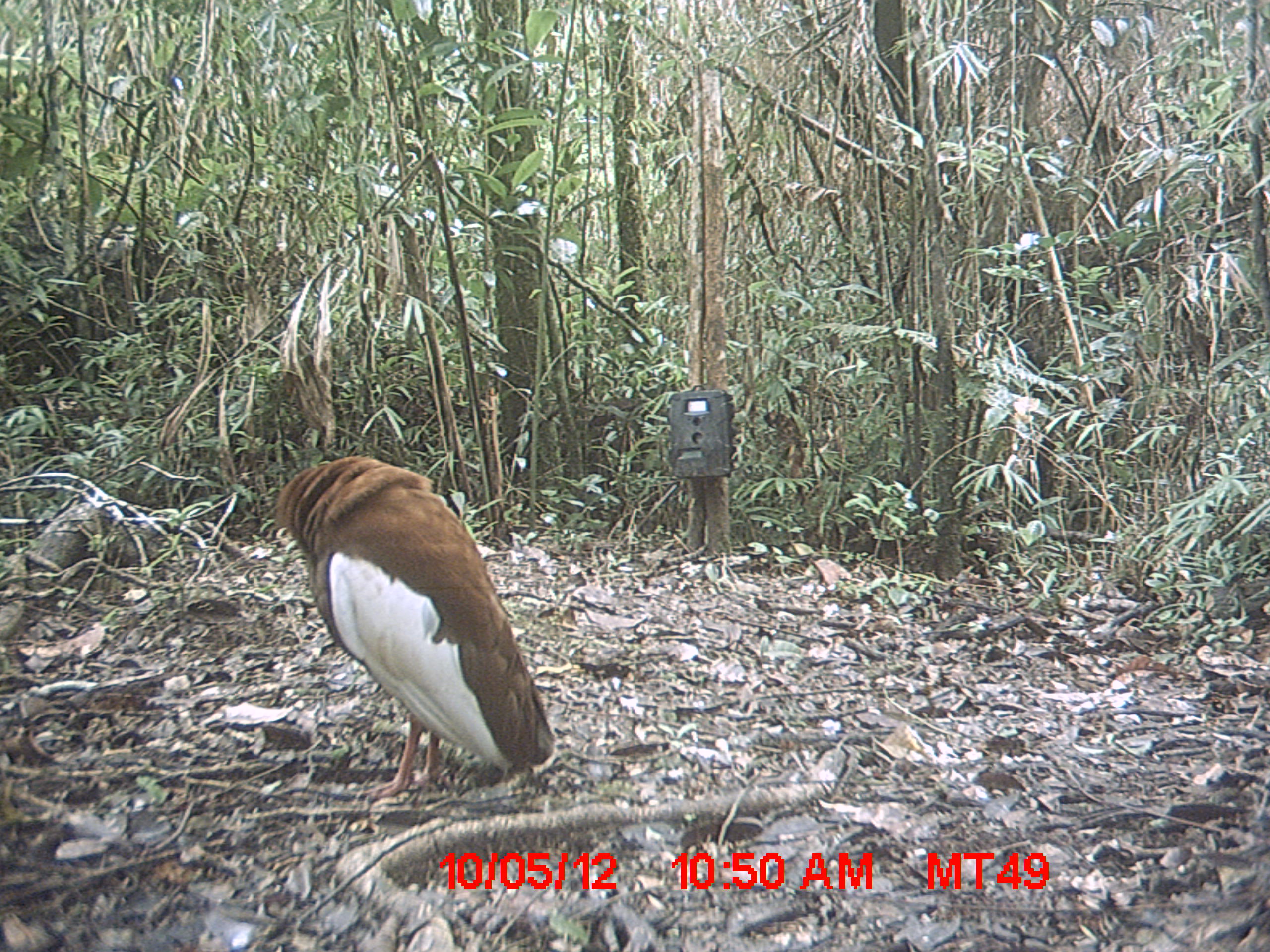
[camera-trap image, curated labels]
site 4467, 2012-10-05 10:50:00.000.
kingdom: Animalia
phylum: Chordata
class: Aves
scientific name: Aves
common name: bird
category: unknown bird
Unknown bird (bird) (Aves), count 1.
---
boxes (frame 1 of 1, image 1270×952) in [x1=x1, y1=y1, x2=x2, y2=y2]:
unknown bird: [x1=273, y1=455, x2=560, y2=803]